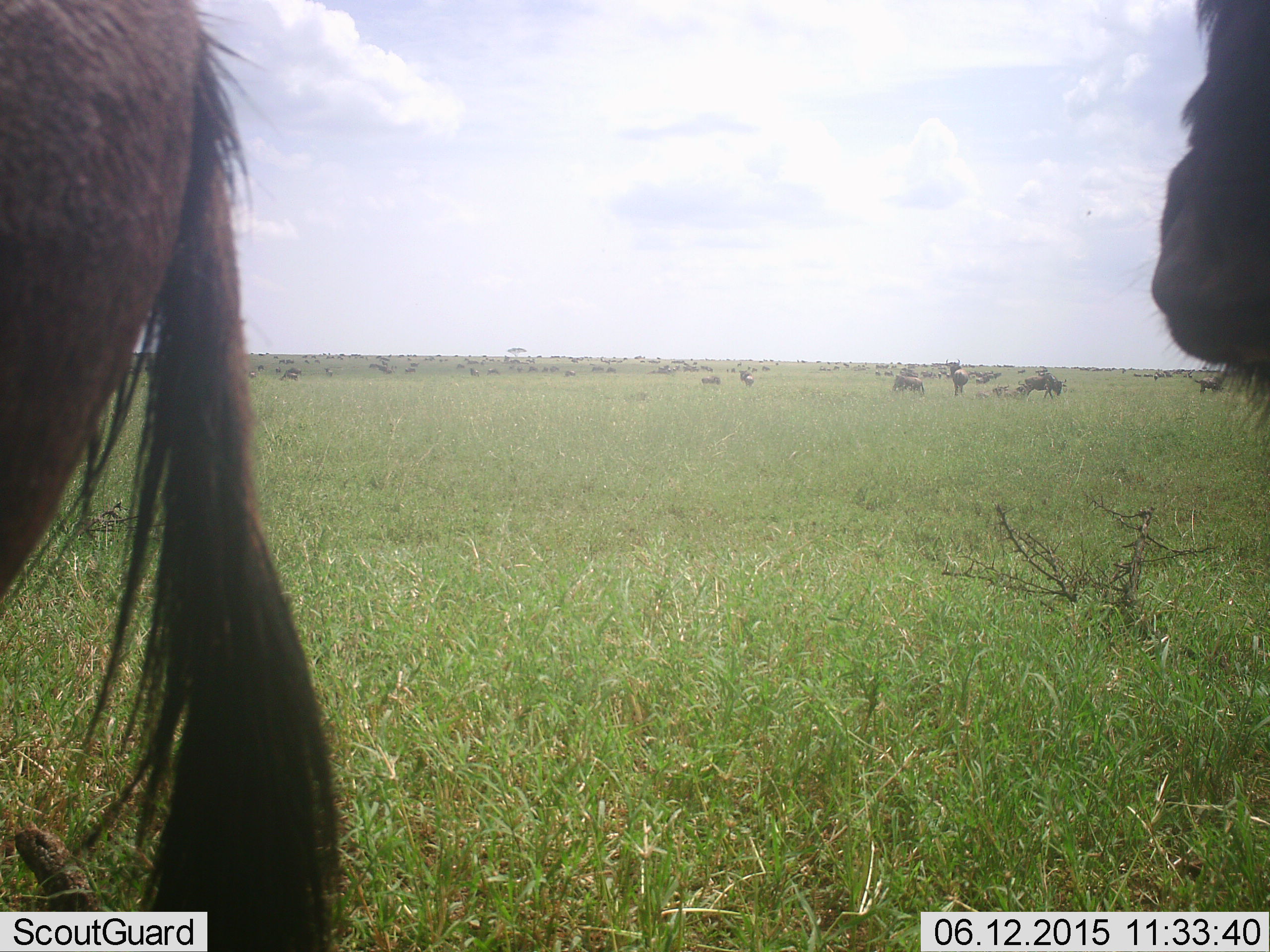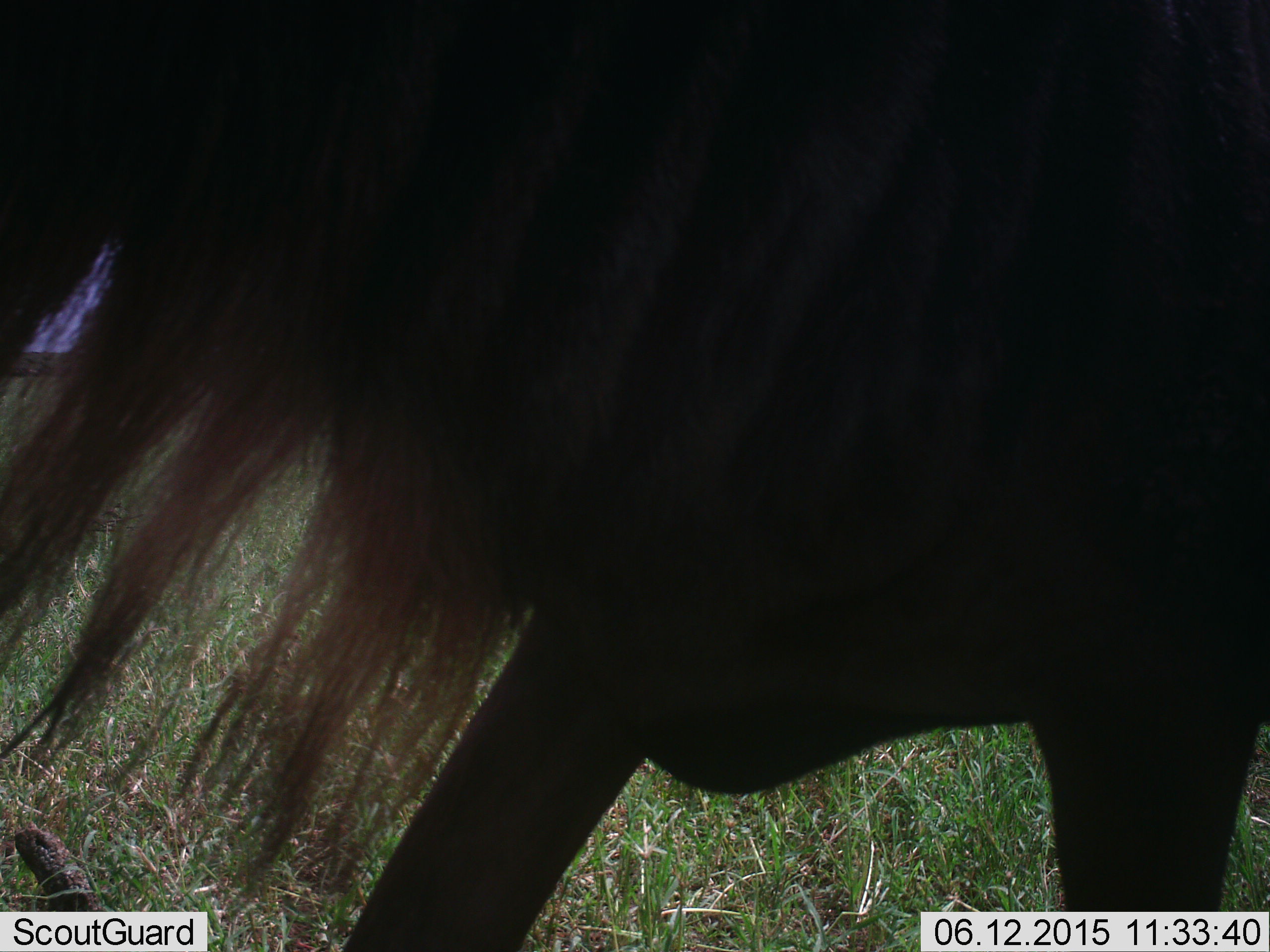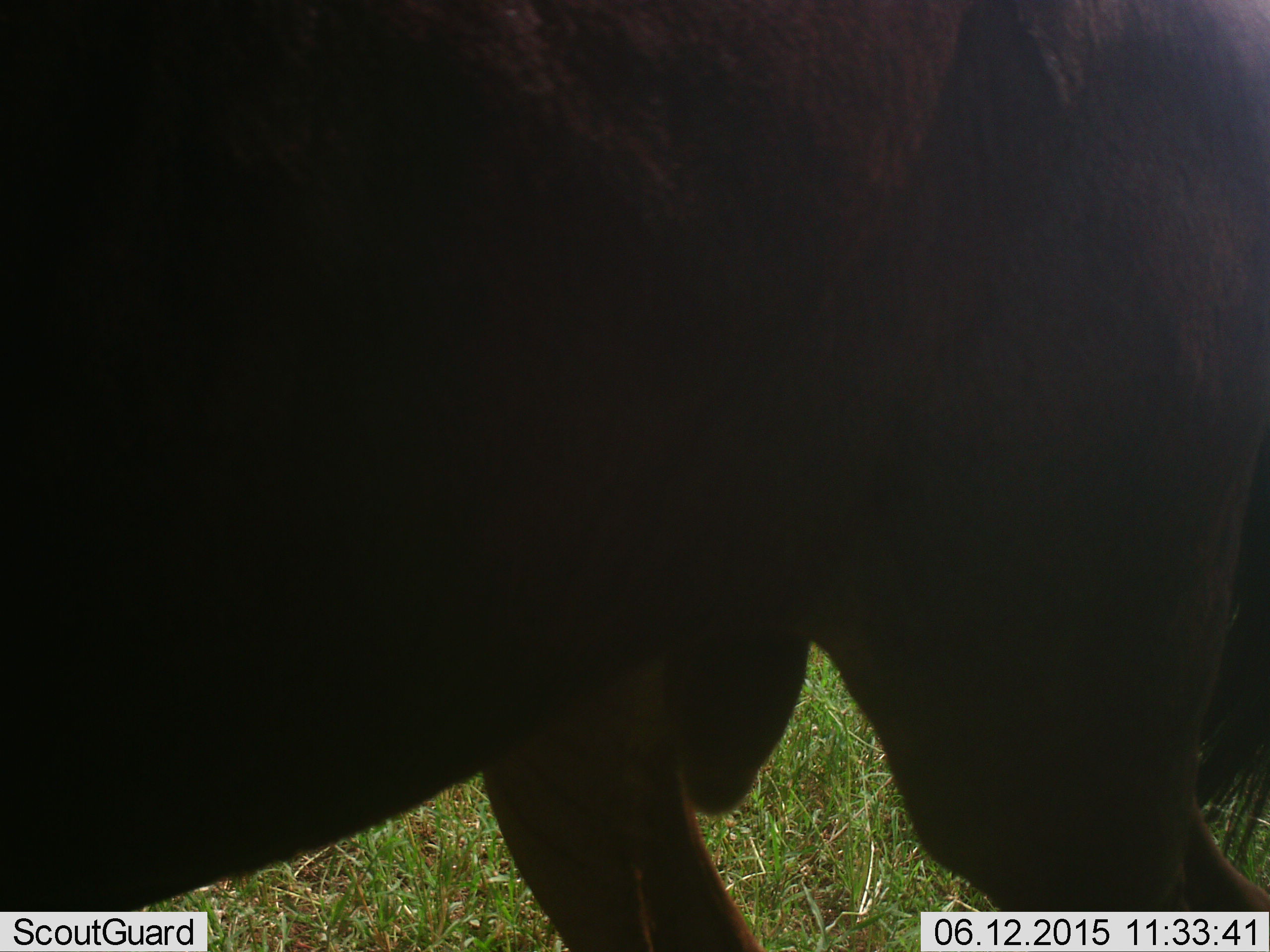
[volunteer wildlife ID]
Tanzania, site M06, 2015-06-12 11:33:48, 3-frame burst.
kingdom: Animalia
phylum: Chordata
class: Mammalia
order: Artiodactyla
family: Bovidae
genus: Connochaetes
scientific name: Connochaetes taurinus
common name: blue wildebeest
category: wildebeest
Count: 11-50.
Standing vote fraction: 30%.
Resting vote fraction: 10%.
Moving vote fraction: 100%.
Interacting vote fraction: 0%.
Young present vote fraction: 10%.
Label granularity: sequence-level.